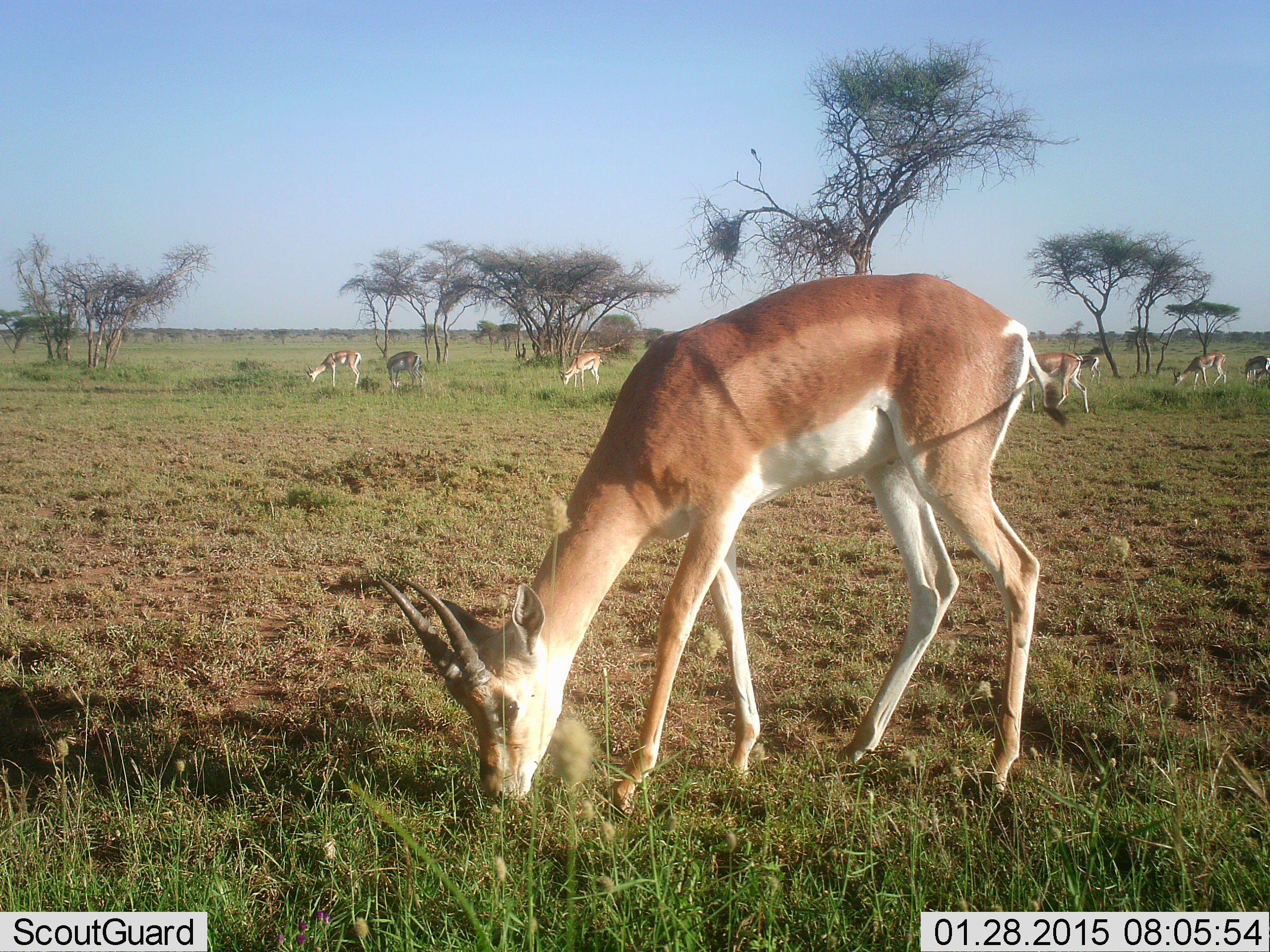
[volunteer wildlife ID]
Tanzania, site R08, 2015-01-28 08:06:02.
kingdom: Animalia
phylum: Chordata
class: Mammalia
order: Artiodactyla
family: Bovidae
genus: Nanger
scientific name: Nanger granti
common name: grant's gazelle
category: gazellegrants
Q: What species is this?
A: Gazellegrants (grant's gazelle) (Nanger granti).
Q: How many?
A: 7.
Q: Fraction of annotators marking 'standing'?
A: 30%.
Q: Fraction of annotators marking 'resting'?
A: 0%.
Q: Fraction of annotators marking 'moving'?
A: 20%.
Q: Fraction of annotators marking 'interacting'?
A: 10%.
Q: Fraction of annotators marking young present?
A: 10%.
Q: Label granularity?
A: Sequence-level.